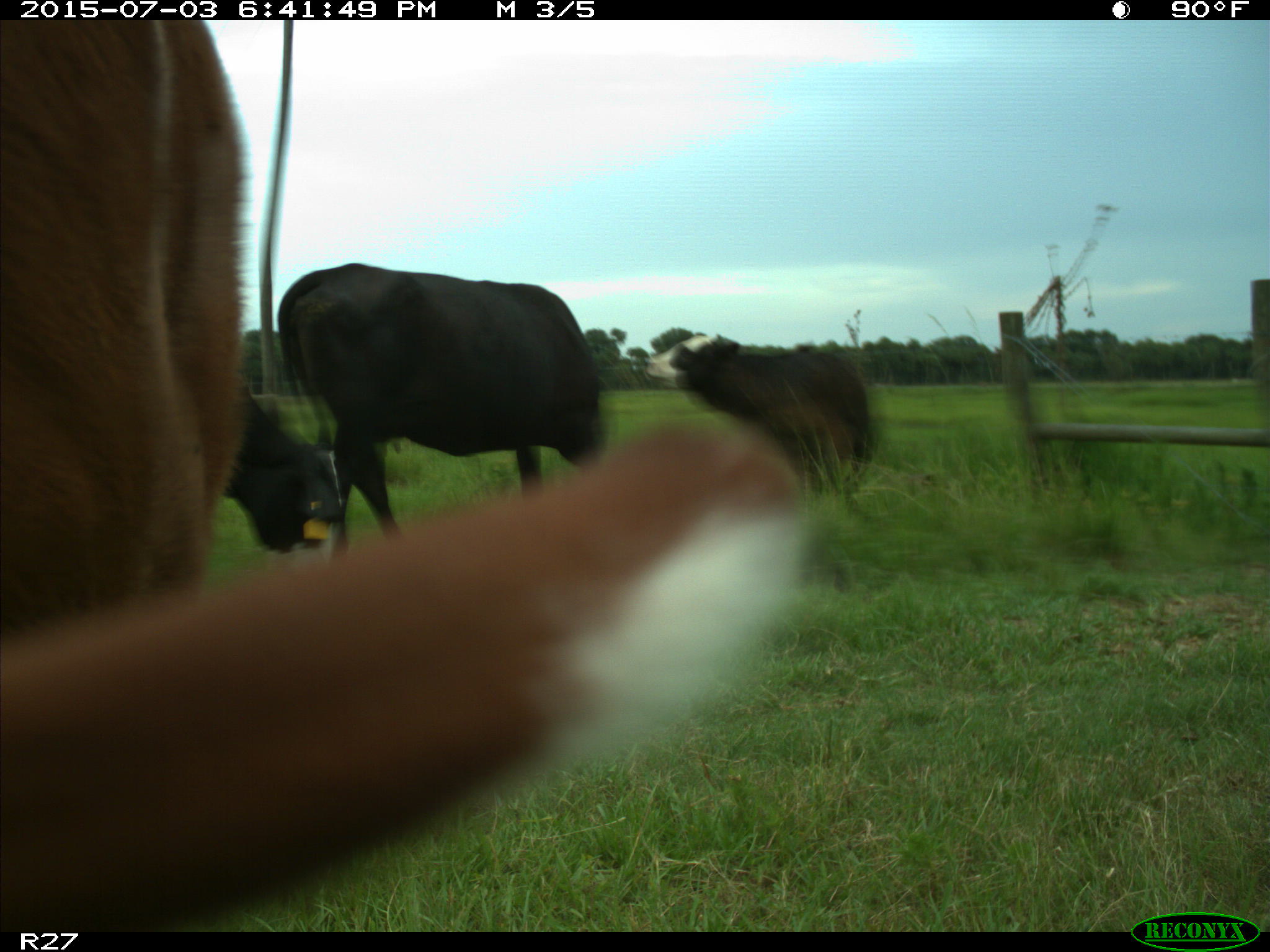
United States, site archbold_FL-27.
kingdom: Animalia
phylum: Chordata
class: Mammalia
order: Artiodactyla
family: Bovidae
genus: Bos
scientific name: Bos taurus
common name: domestic cow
Bos taurus (domestic cow).